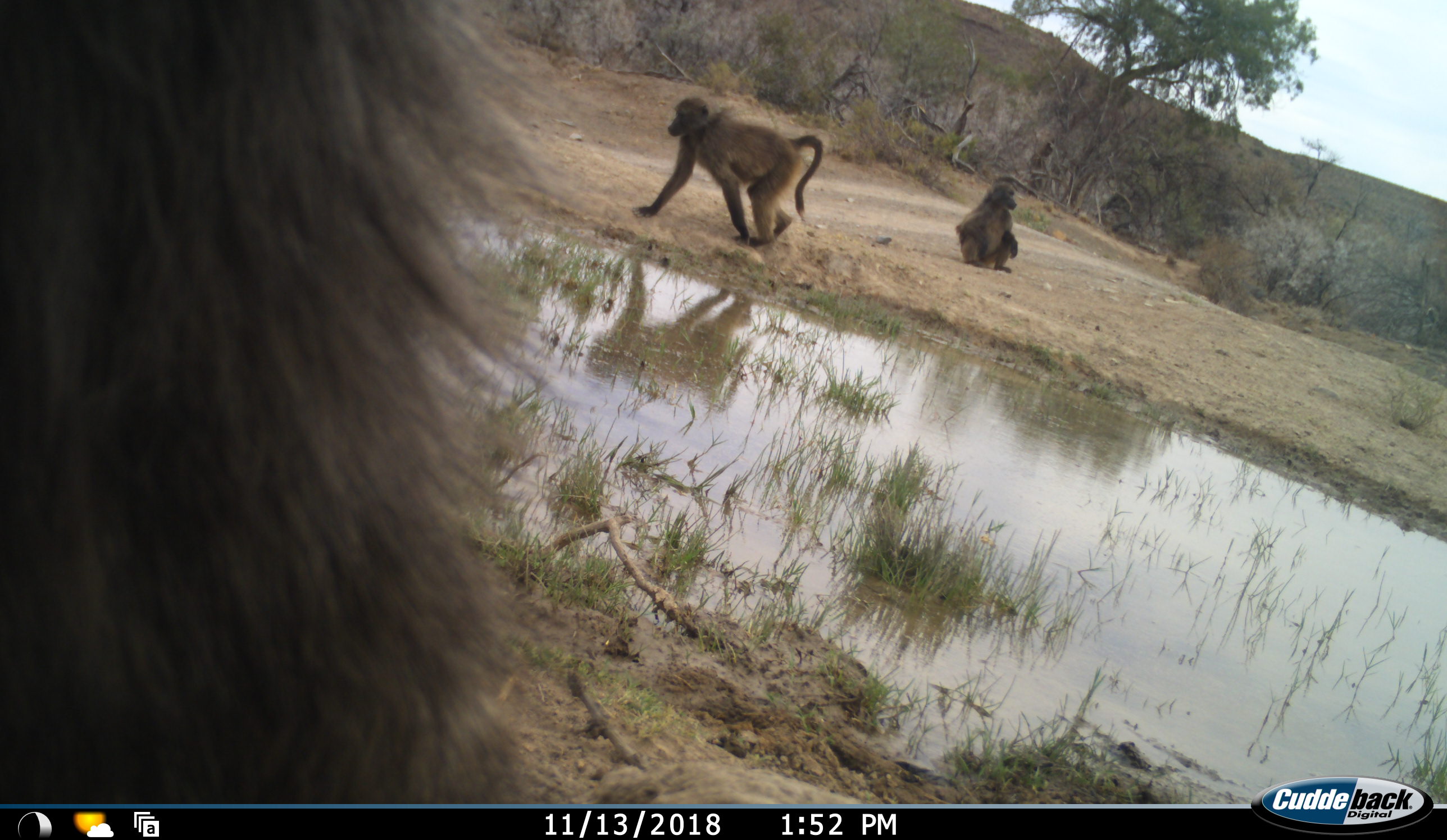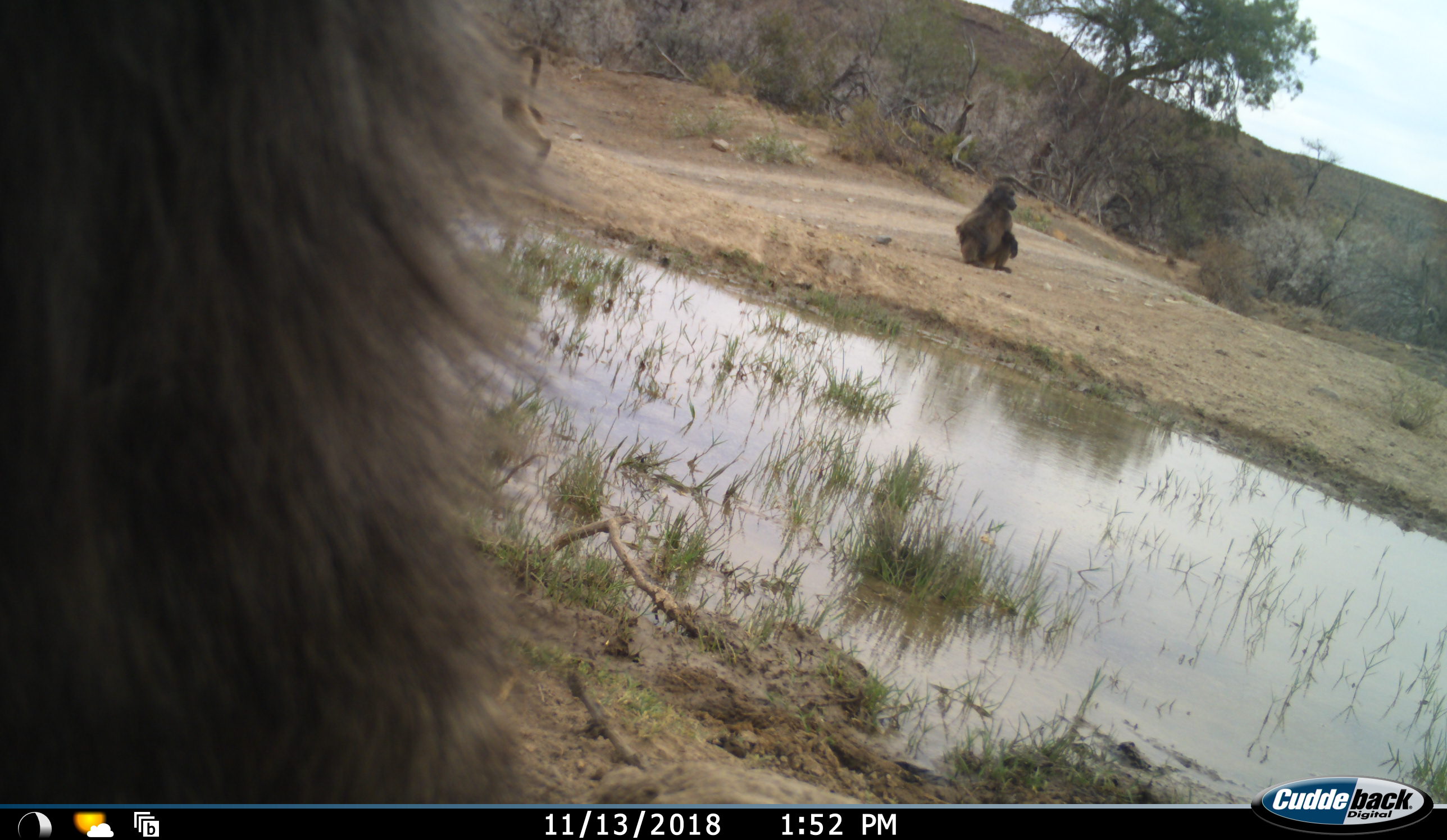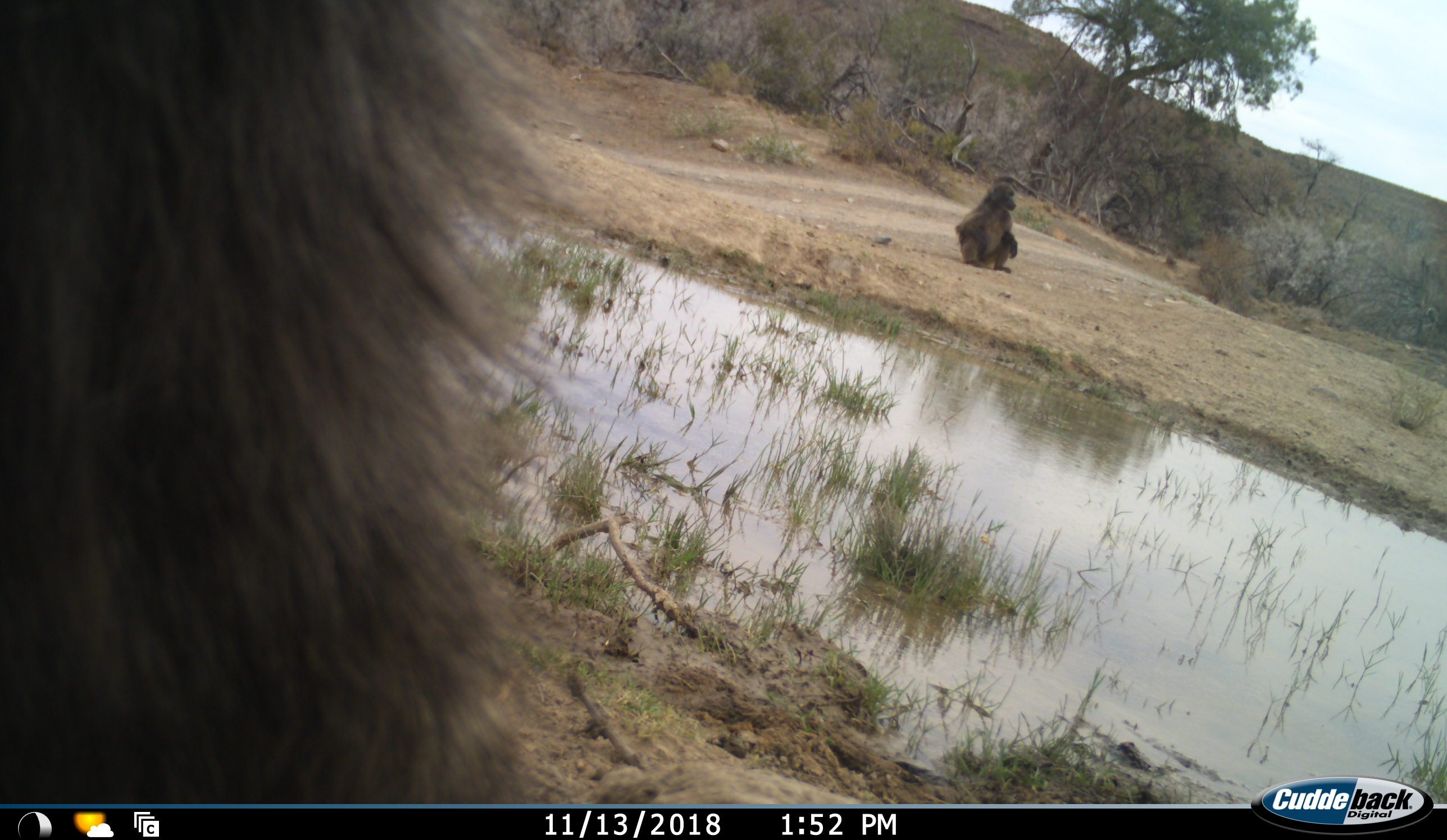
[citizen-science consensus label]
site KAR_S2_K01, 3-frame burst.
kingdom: Animalia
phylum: Chordata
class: Mammalia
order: Primates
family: Cercopithecidae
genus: Papio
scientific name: Papio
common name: baboon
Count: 3.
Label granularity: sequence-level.